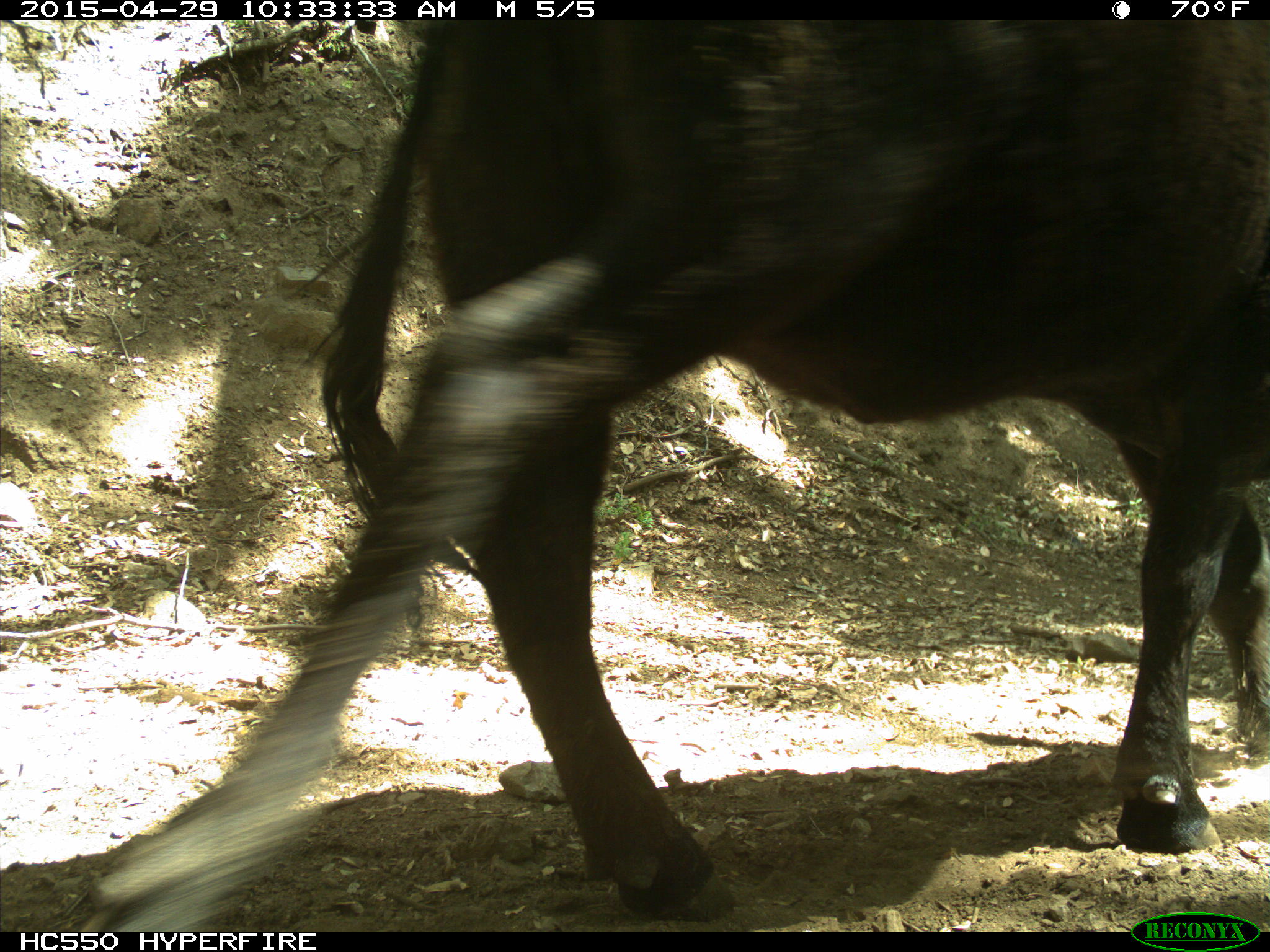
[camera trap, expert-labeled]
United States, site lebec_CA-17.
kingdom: Animalia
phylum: Chordata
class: Mammalia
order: Artiodactyla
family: Bovidae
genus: Bos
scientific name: Bos taurus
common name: domestic cow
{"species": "Bos taurus (domestic cow)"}